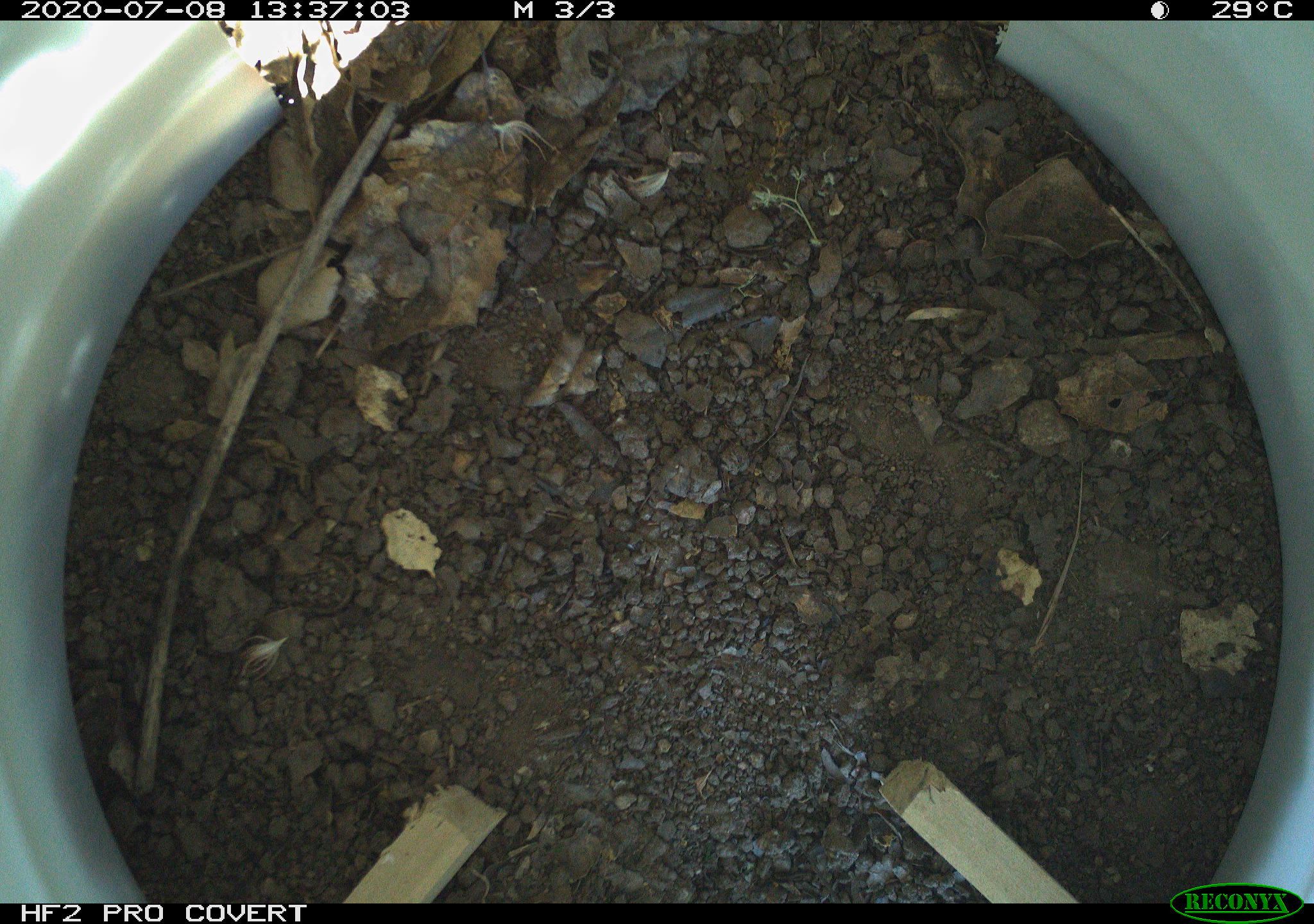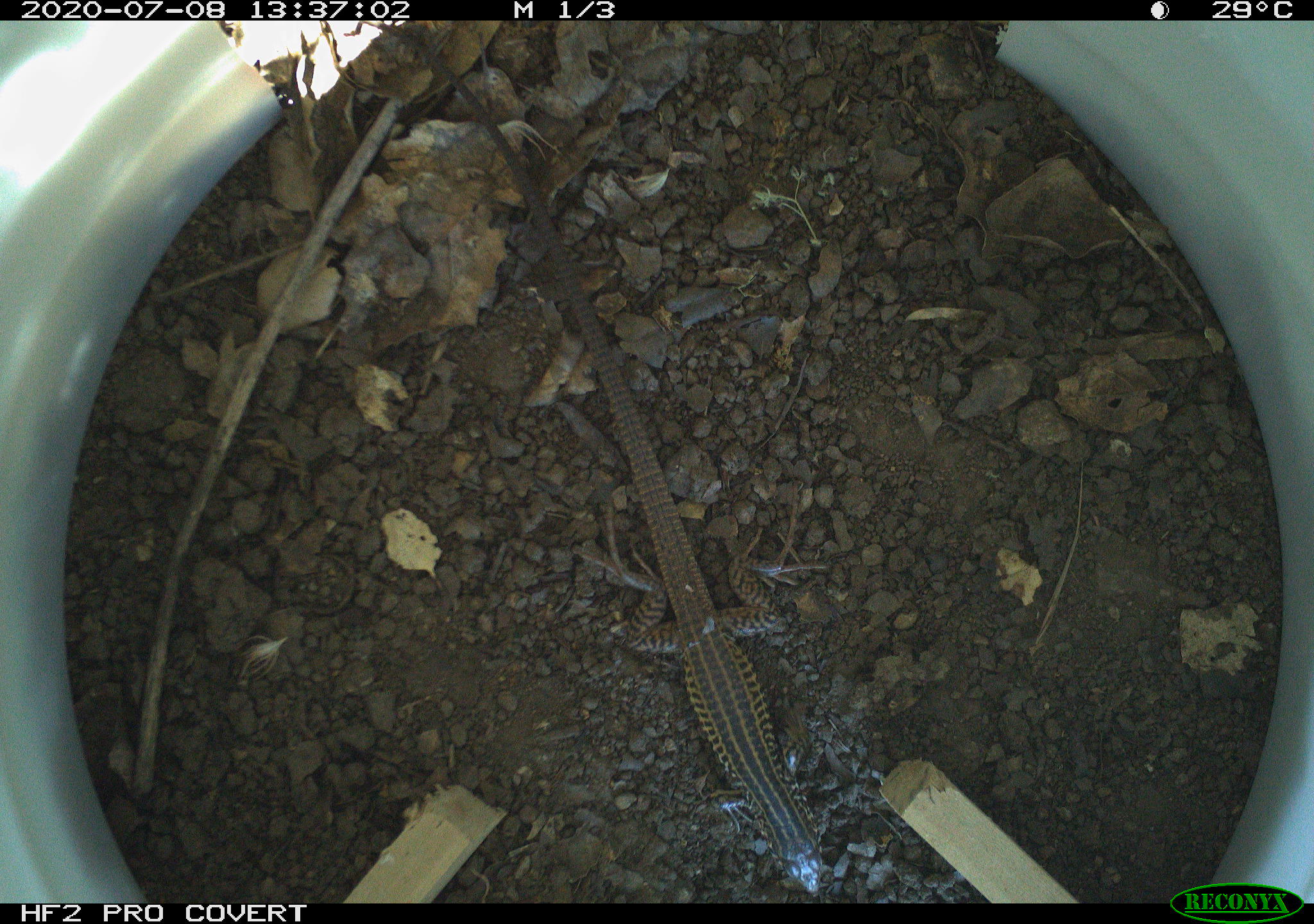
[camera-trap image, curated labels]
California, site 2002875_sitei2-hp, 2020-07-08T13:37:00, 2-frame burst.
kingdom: Animalia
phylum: Chordata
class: Reptilia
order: Squamata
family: Teiidae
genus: Aspidoscelis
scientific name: Aspidoscelis tigris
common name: western whiptail